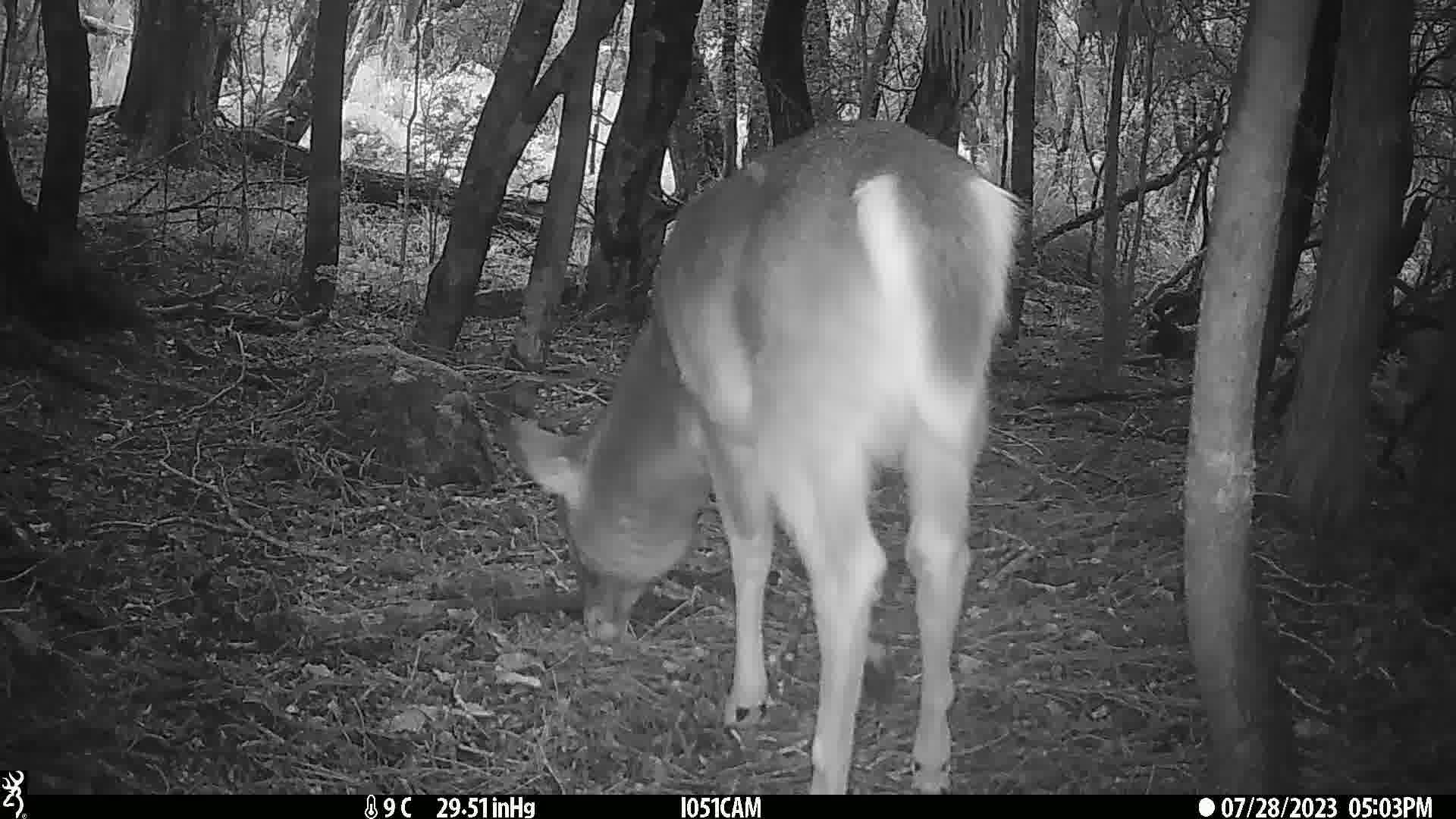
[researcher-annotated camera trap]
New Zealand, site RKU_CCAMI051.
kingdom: Animalia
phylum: Chordata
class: Mammalia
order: Artiodactyla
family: Cervidae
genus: Odocoileus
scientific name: Odocoileus virginianus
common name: white-tailed deer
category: white tailed deer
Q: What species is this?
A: White tailed deer (white-tailed deer) (Odocoileus virginianus).